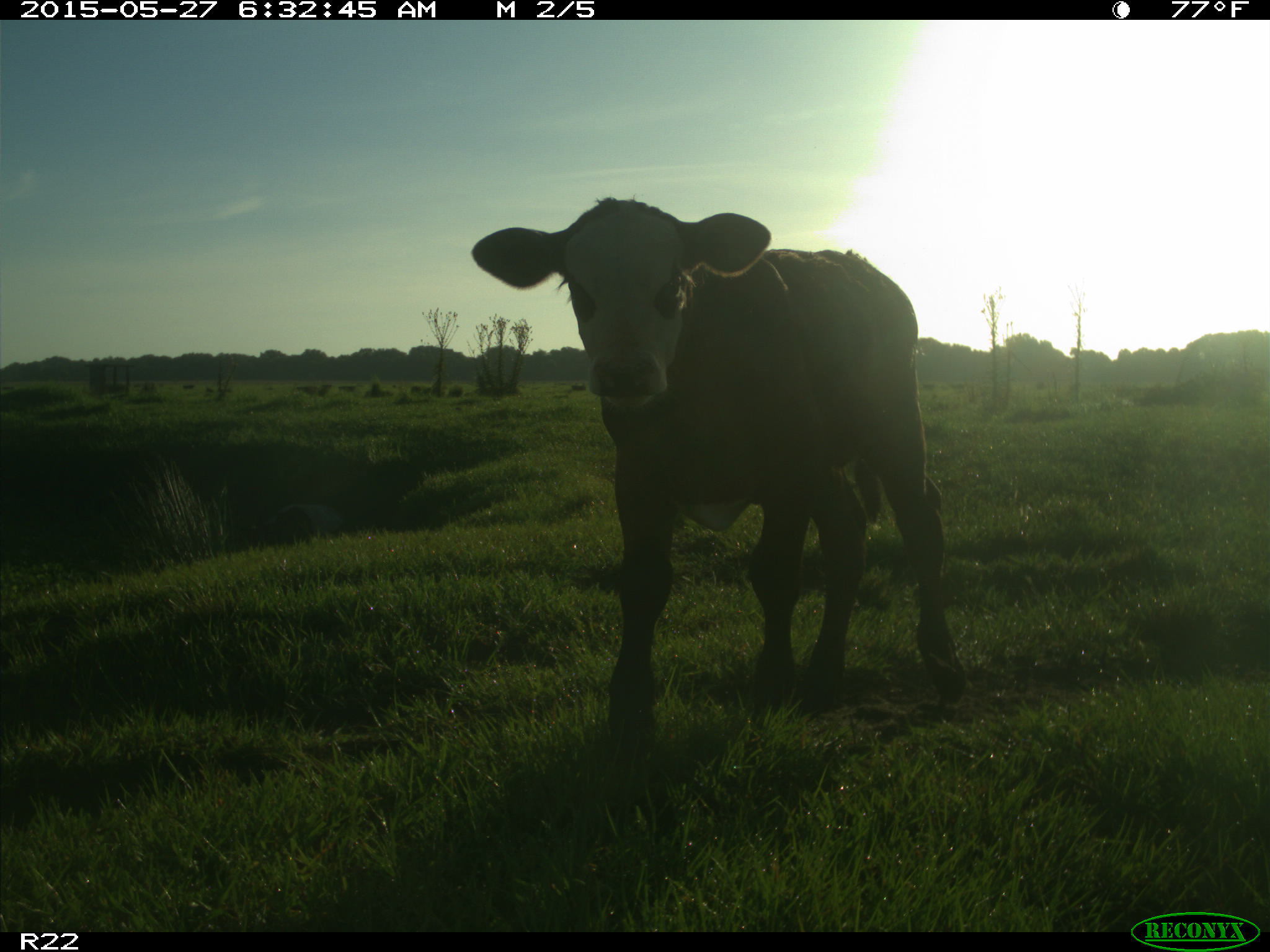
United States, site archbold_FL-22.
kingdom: Animalia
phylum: Chordata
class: Mammalia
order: Artiodactyla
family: Bovidae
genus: Bos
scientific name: Bos taurus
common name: domestic cow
Bos taurus (domestic cow).